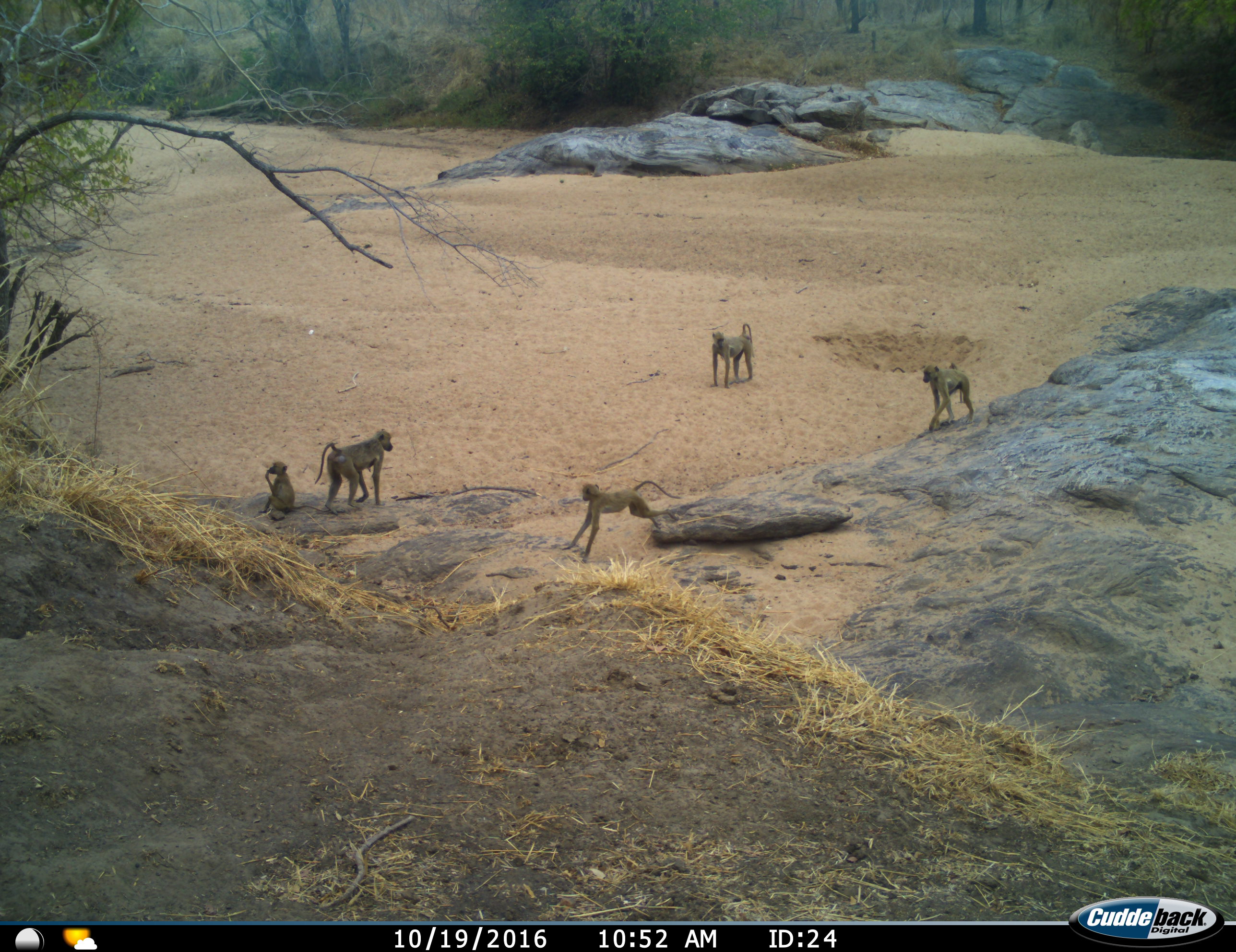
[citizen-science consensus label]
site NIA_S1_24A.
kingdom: Animalia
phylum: Chordata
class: Mammalia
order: Primates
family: Cercopithecidae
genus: Papio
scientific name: Papio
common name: baboon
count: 5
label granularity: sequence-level